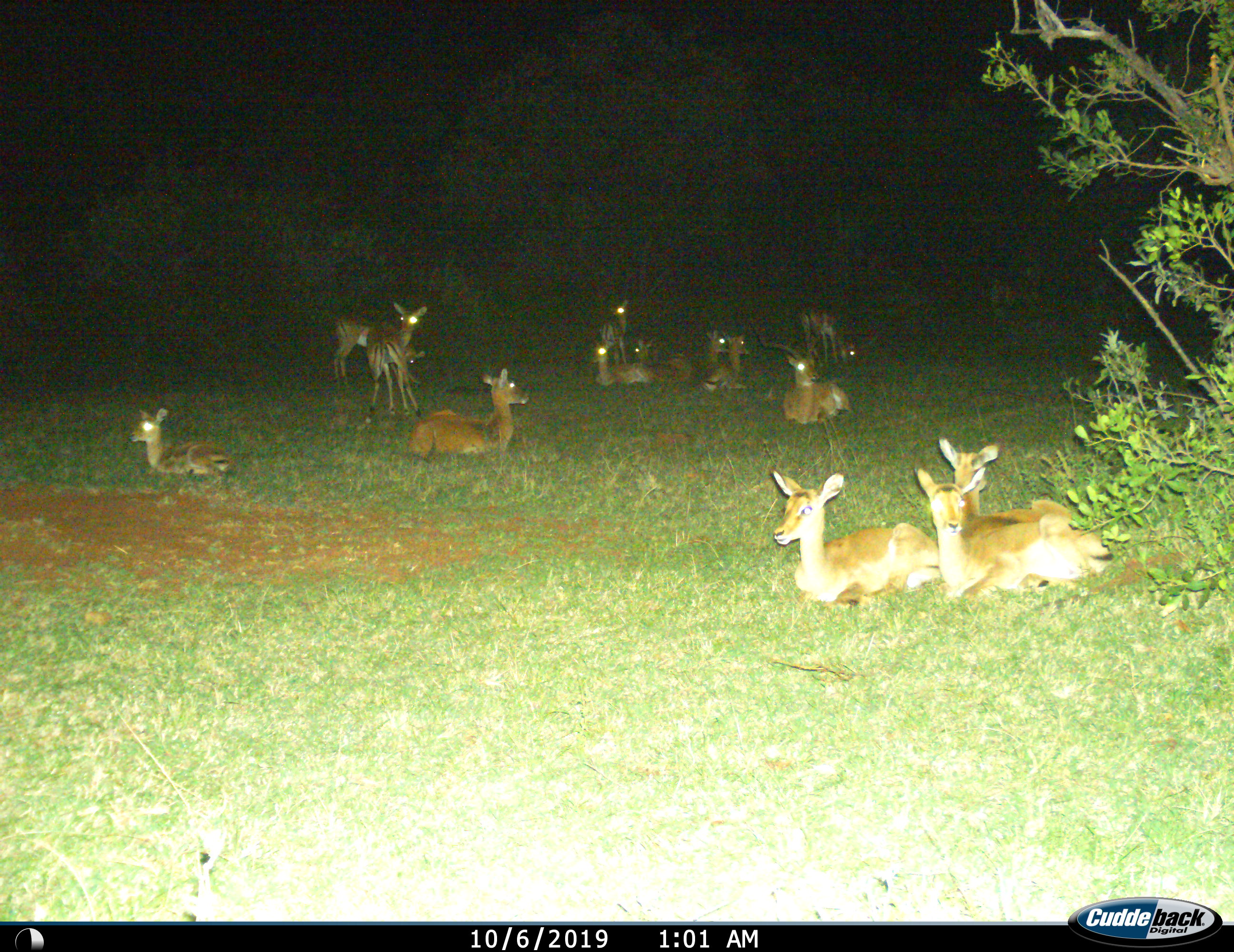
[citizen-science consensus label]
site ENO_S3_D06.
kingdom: Animalia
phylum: Chordata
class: Mammalia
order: Artiodactyla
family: Bovidae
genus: Aepyceros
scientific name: Aepyceros melampus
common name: impala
Impala (Aepyceros melampus), count 11-50. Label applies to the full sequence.